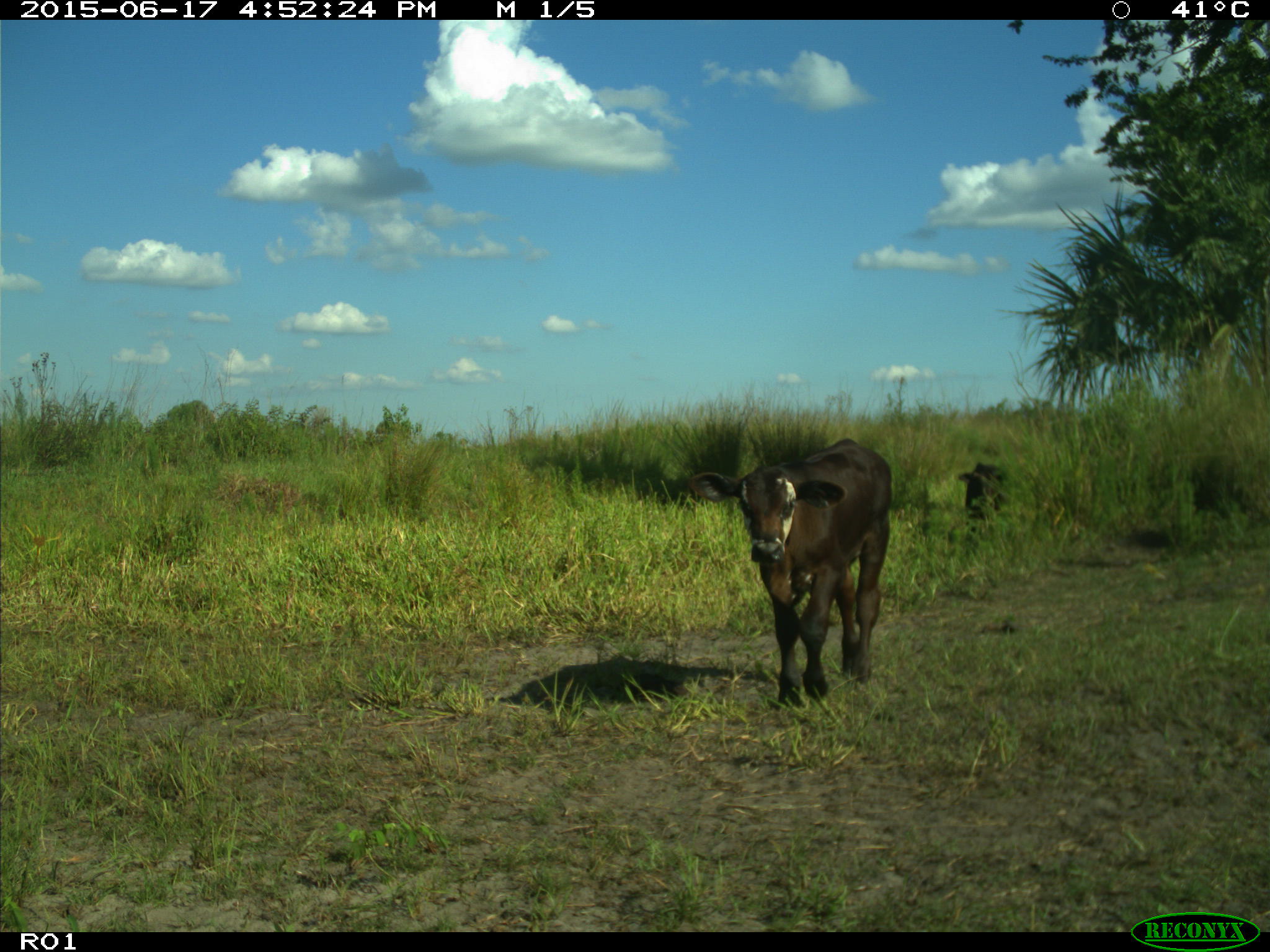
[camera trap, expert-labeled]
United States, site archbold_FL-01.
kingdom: Animalia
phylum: Chordata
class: Mammalia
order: Artiodactyla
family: Bovidae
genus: Bos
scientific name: Bos taurus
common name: domestic cow